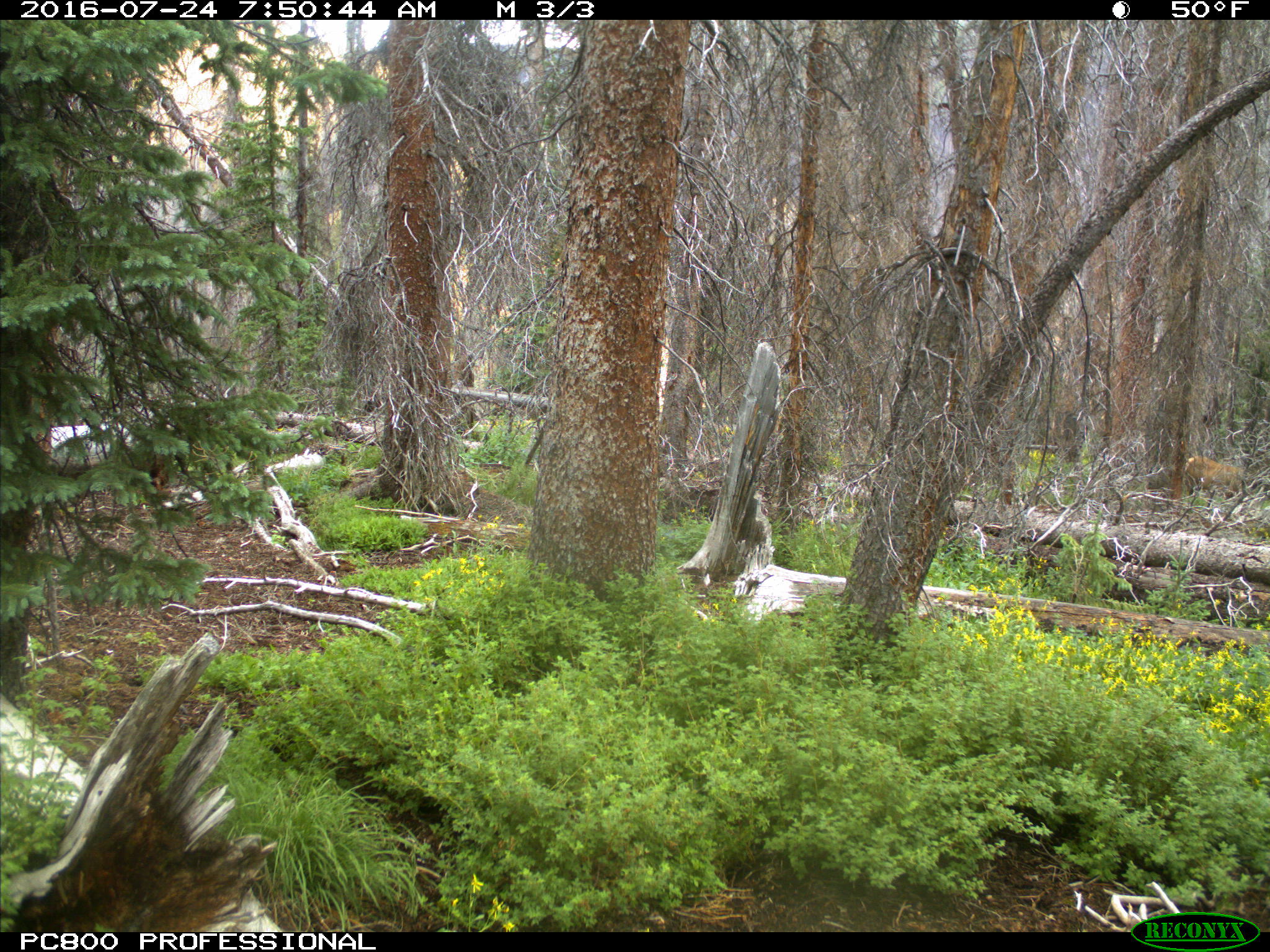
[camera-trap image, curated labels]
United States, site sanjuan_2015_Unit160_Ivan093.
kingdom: Animalia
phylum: Chordata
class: Mammalia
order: Artiodactyla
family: Cervidae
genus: Cervus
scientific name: Cervus elaphus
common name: red deer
Cervus elaphus (red deer).